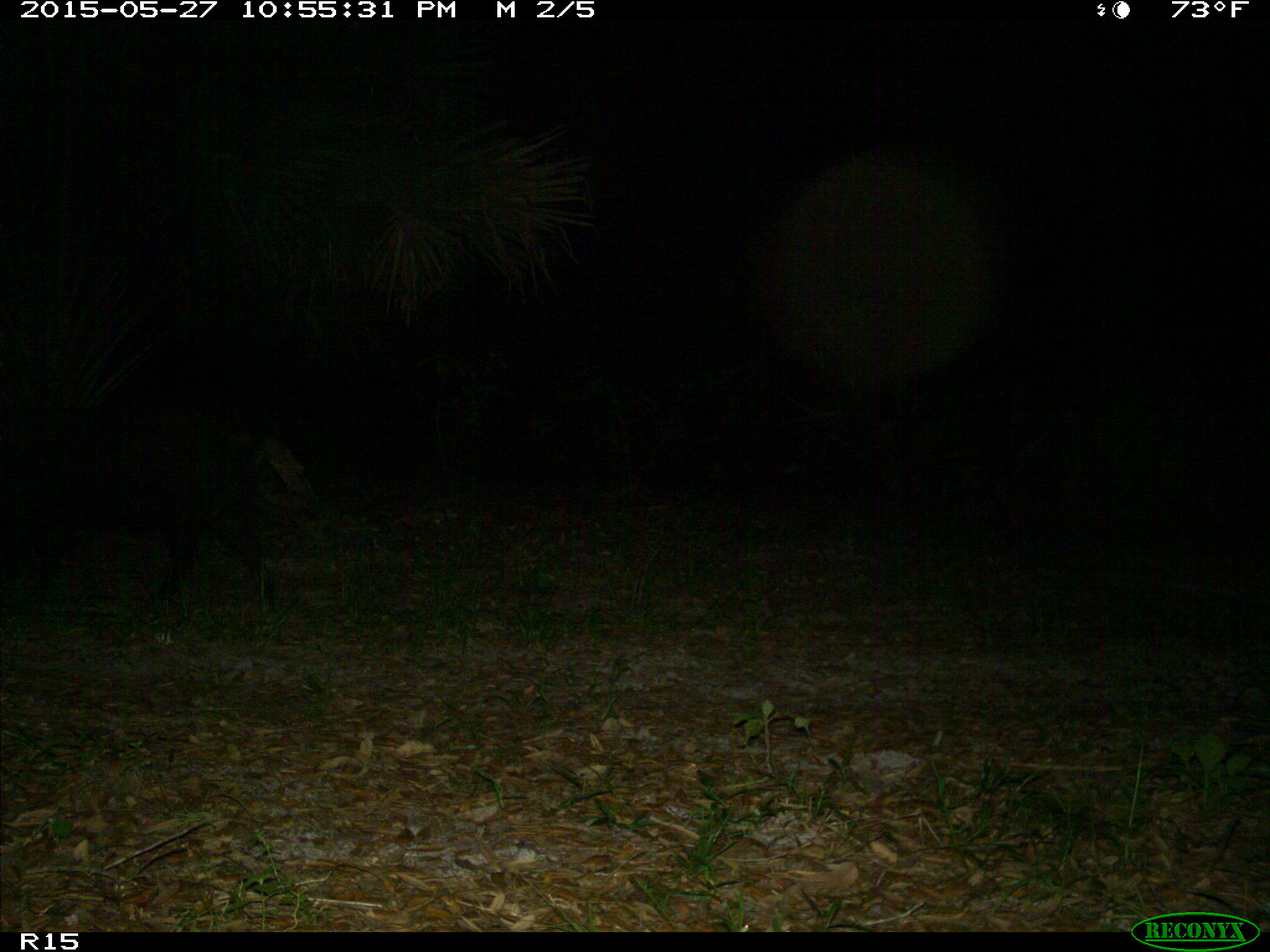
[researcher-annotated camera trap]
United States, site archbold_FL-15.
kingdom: Animalia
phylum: Chordata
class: Mammalia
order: Artiodactyla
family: Suidae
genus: Sus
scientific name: Sus scrofa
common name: wild boar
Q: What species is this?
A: Sus scrofa (wild boar).